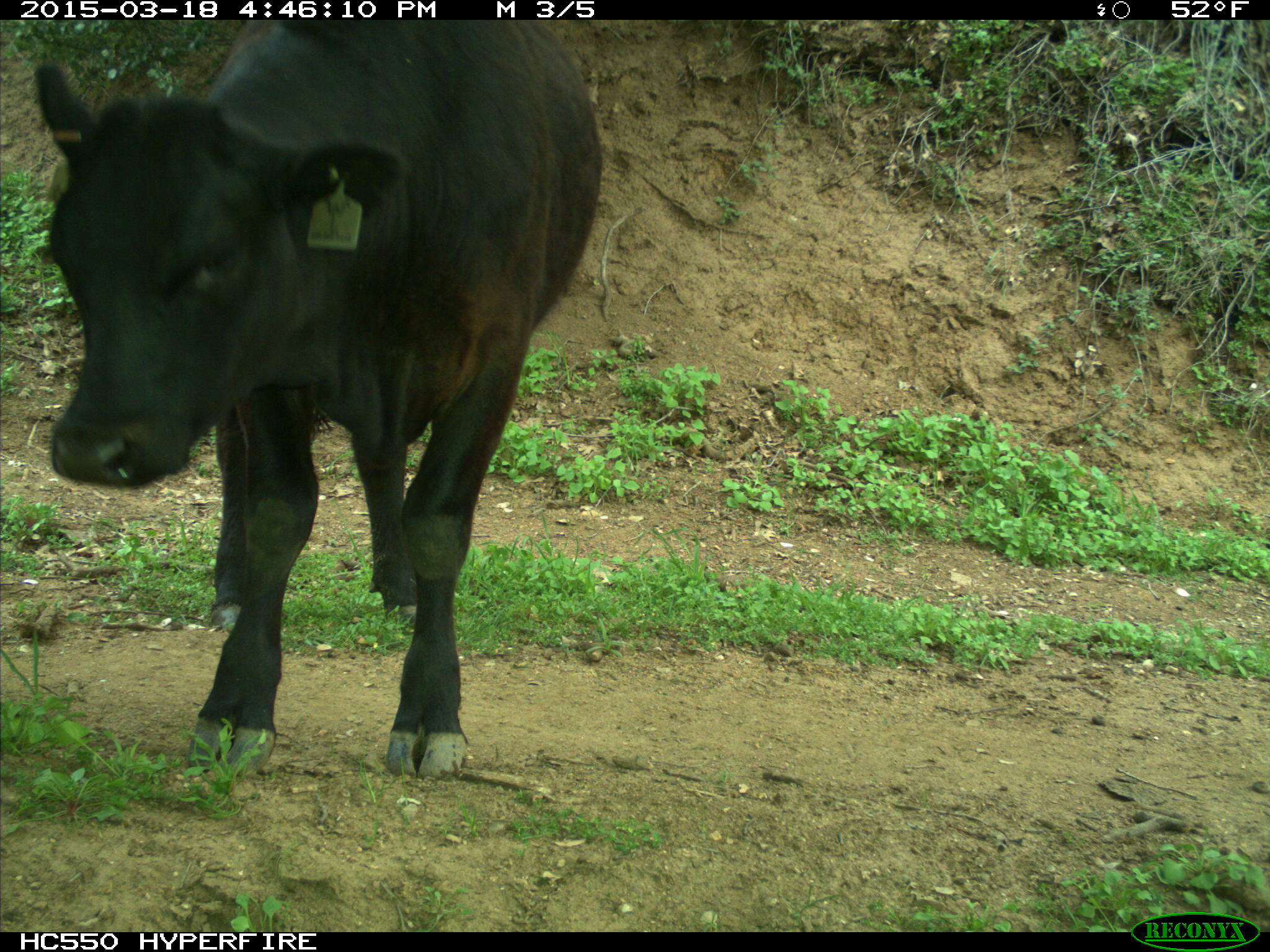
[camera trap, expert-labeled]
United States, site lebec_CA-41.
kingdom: Animalia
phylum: Chordata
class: Mammalia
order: Artiodactyla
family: Bovidae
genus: Bos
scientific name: Bos taurus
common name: domestic cow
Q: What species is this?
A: Bos taurus (domestic cow).